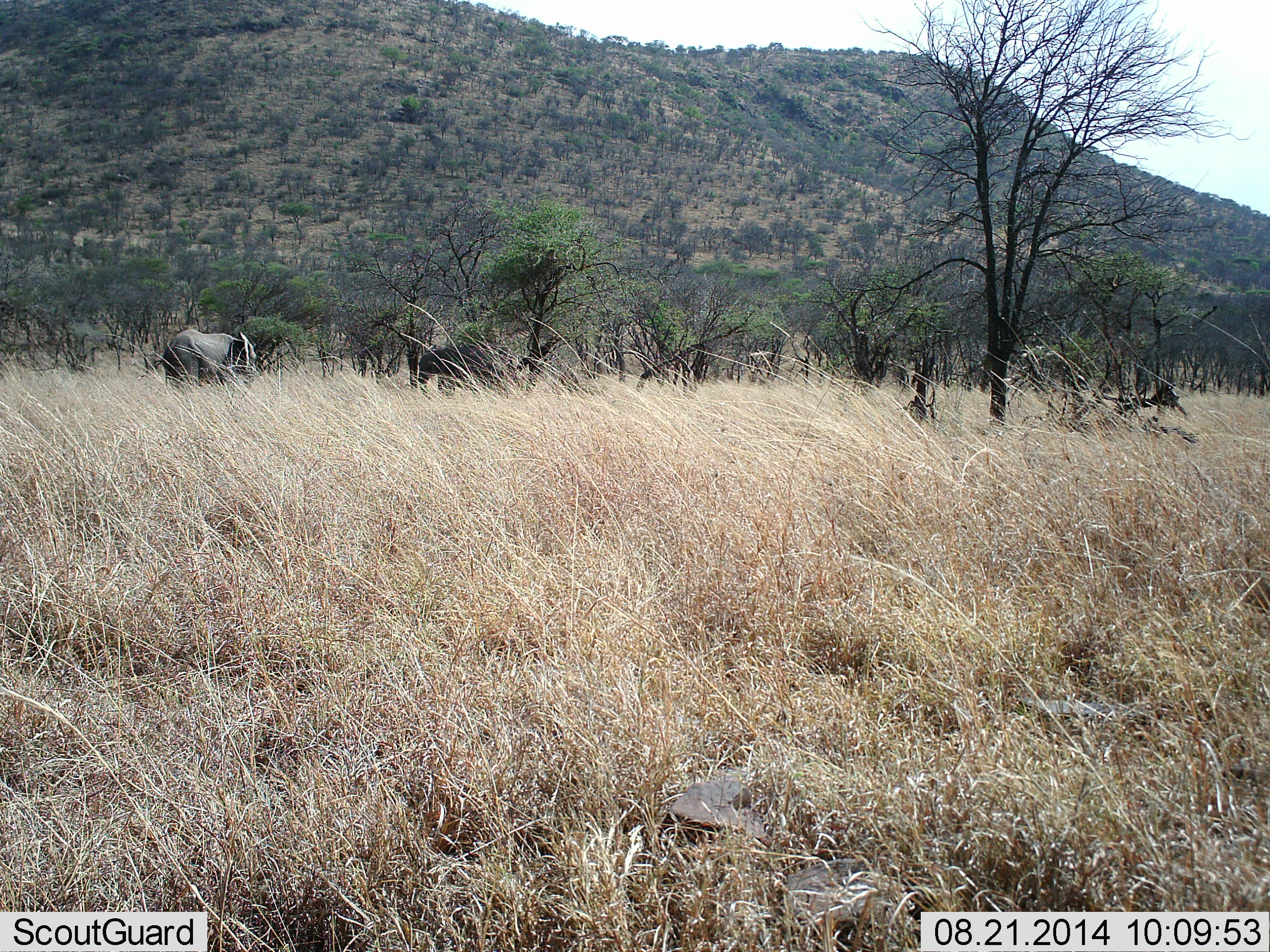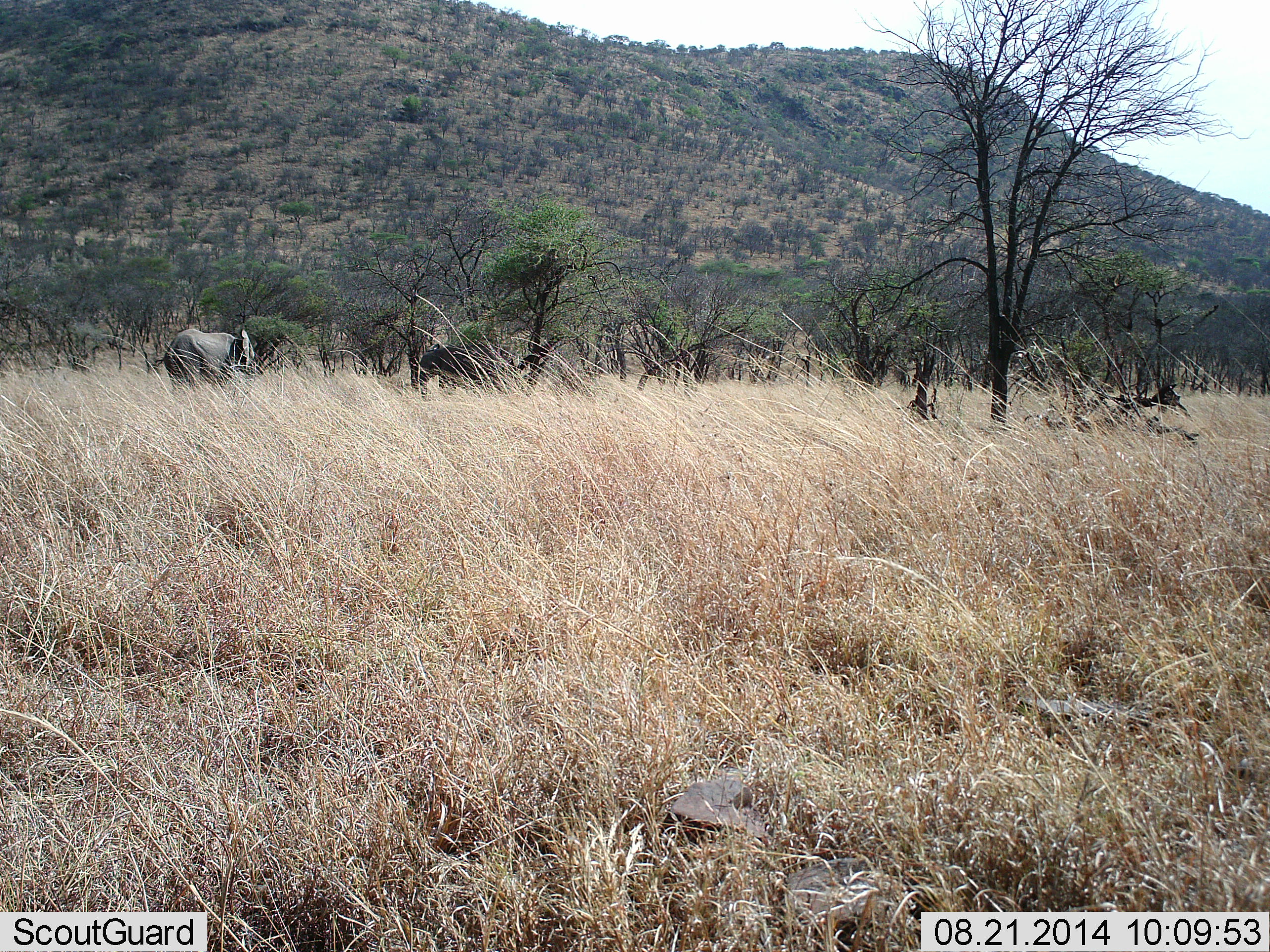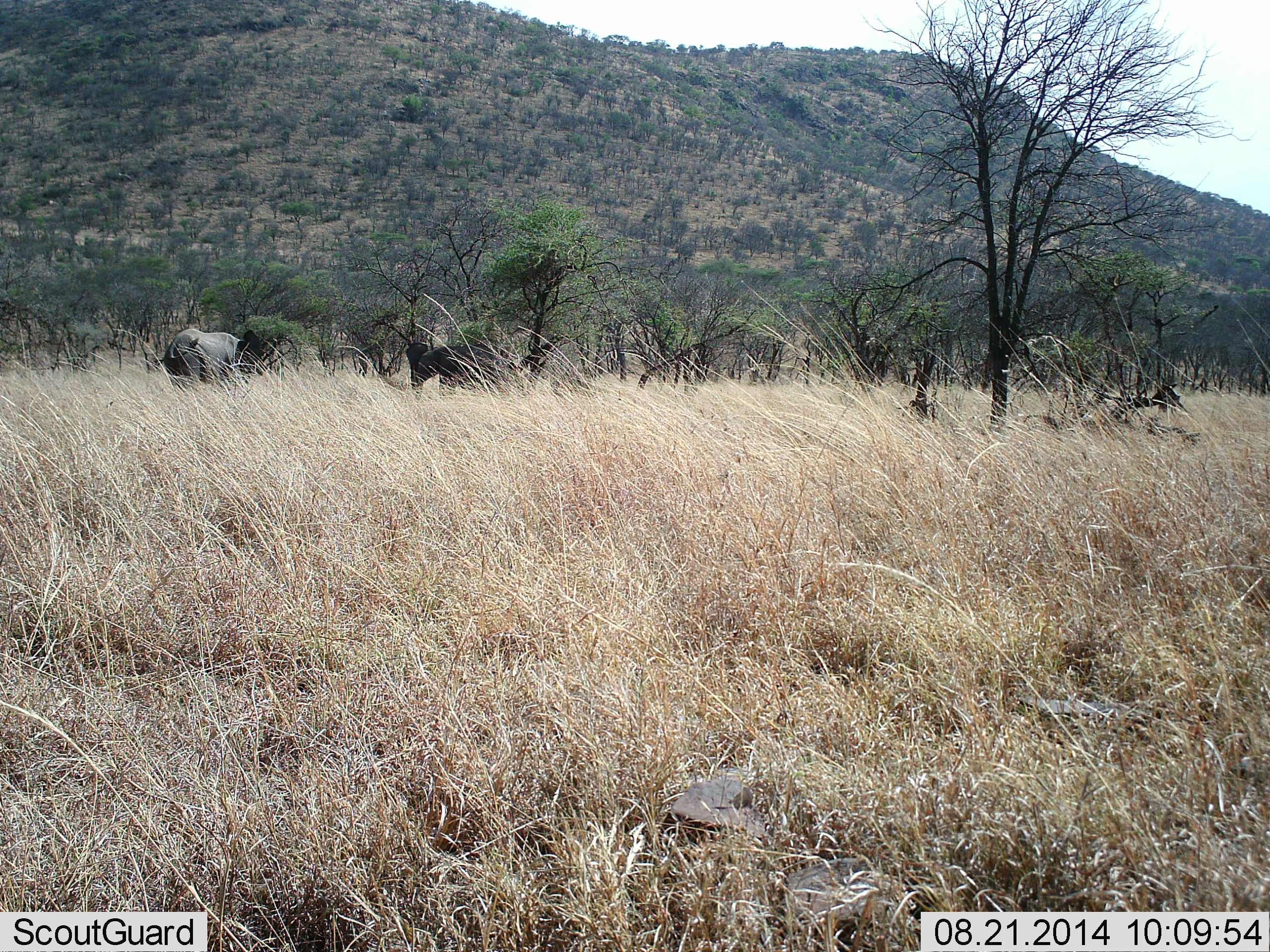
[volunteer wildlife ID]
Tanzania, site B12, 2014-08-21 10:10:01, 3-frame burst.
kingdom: Animalia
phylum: Chordata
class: Mammalia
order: Proboscidea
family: Elephantidae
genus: Loxodonta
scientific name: Loxodonta africana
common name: african bush elephant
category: elephant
Elephant (african bush elephant) (Loxodonta africana), count 2. Behavior (volunteer vote fractions): standing 80%, resting 0%, moving 20%, interacting 0%. Young present (vote fraction): 10%. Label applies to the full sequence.